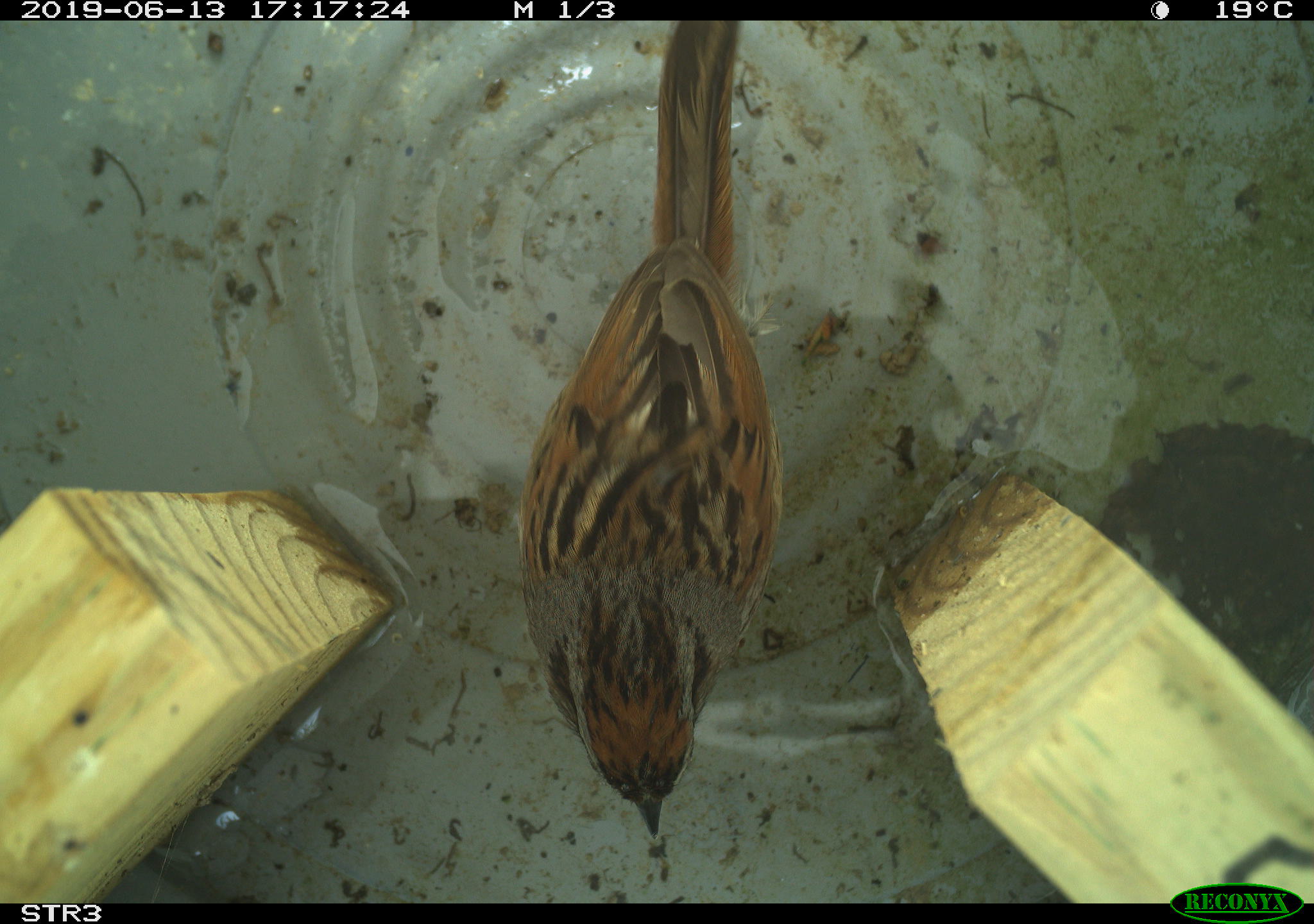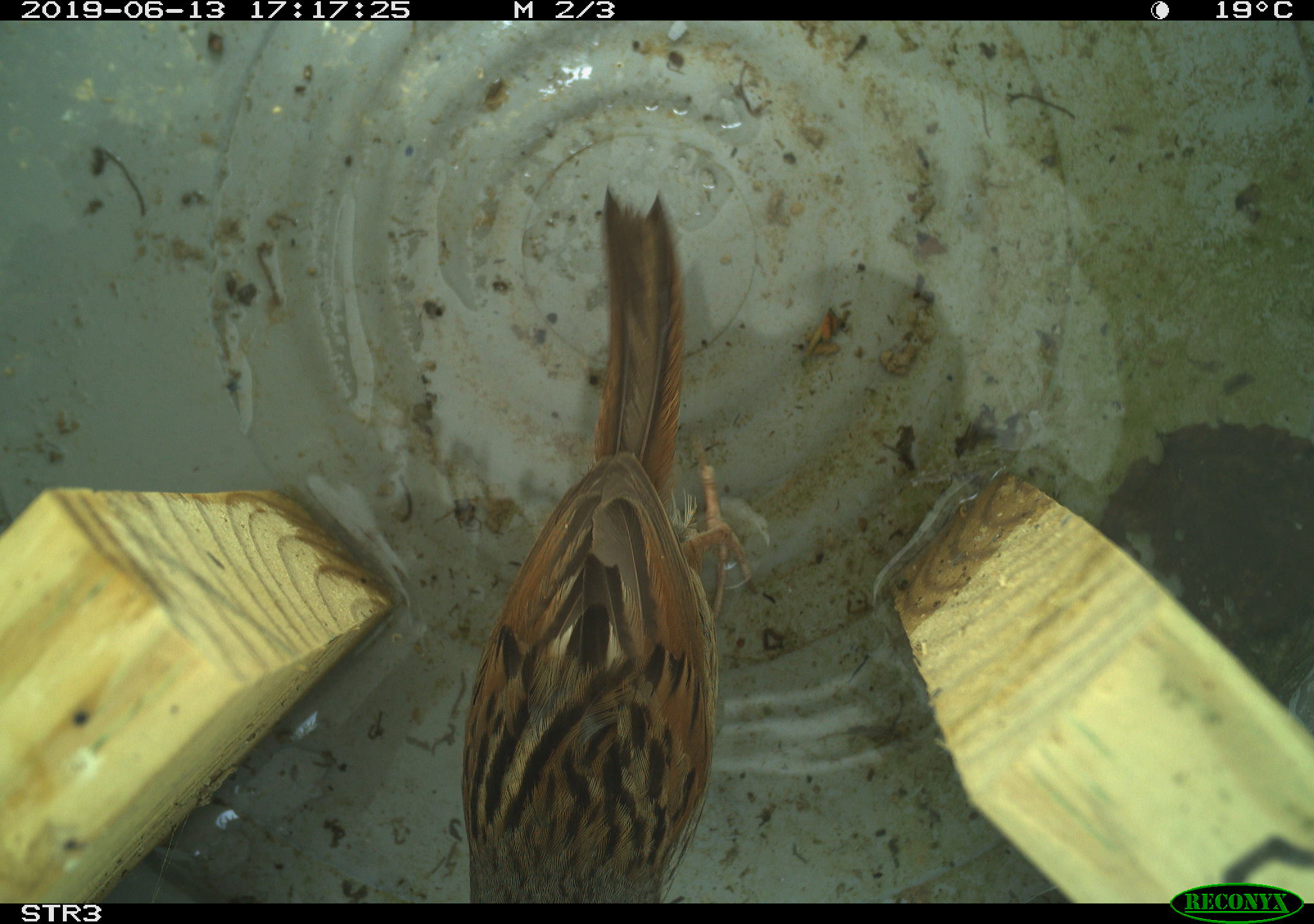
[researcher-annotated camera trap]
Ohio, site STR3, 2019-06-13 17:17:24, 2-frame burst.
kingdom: Animalia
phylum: Chordata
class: Aves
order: Passeriformes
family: Passerellidae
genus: Melospiza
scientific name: Melospiza melodia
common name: song sparrow